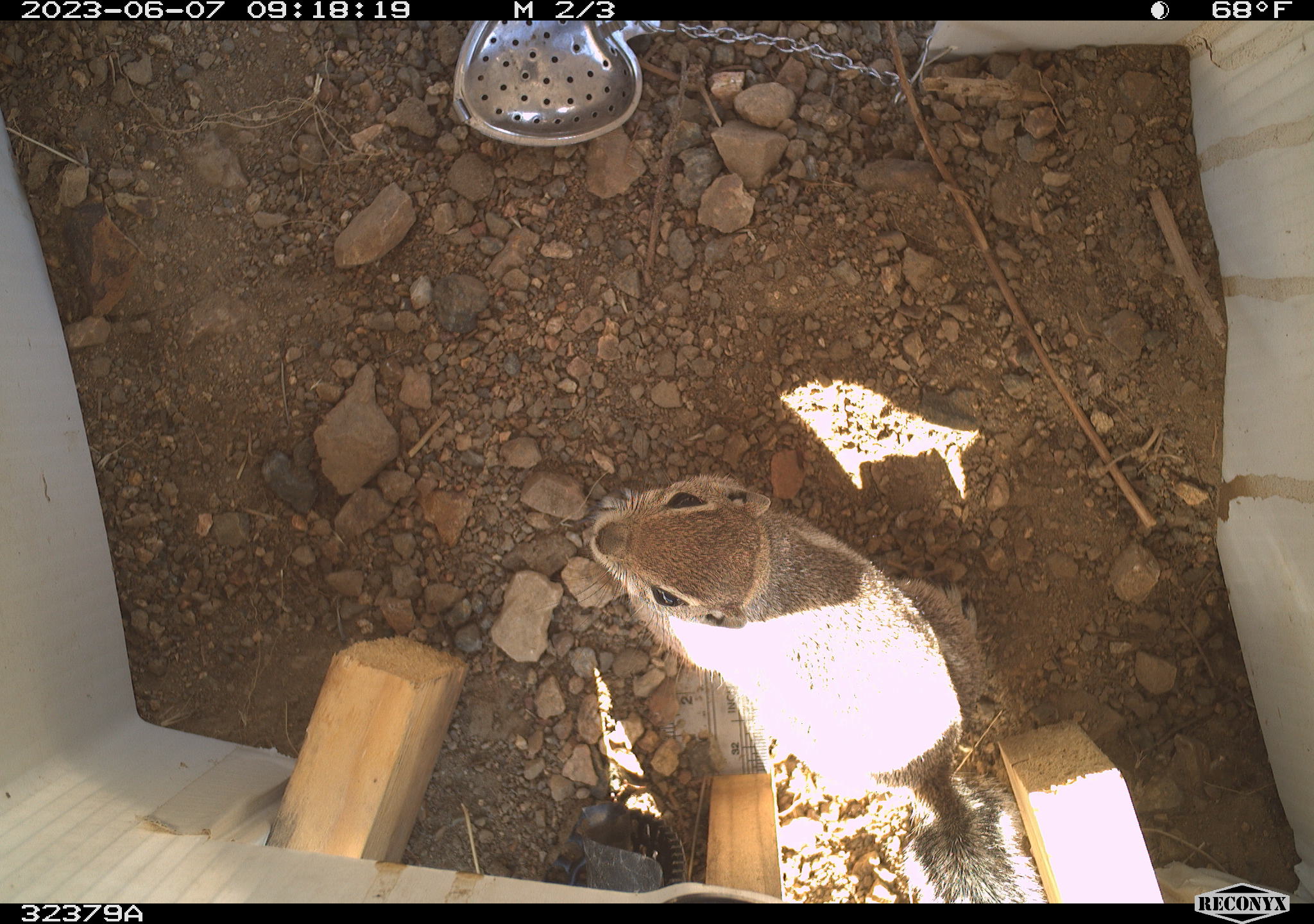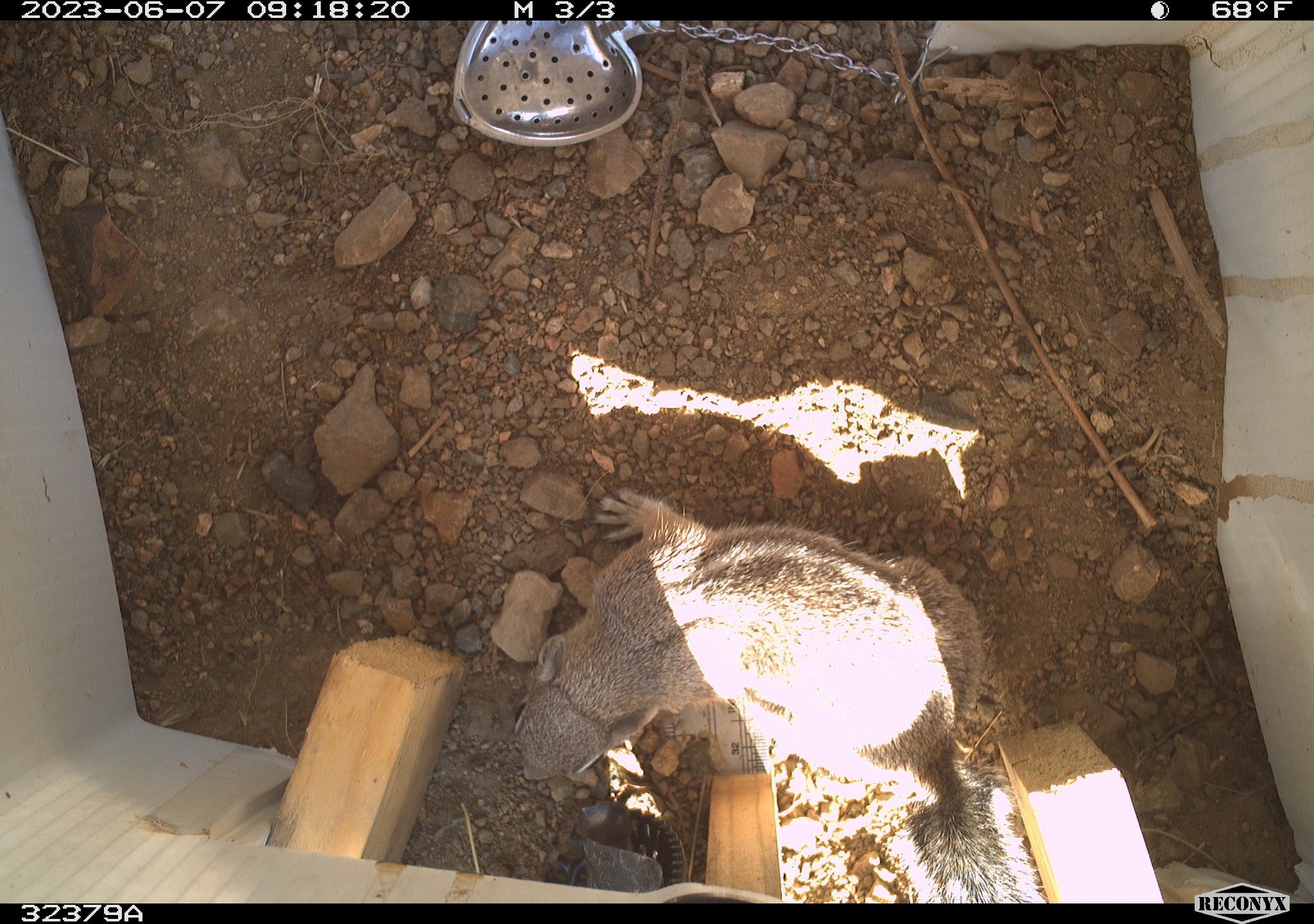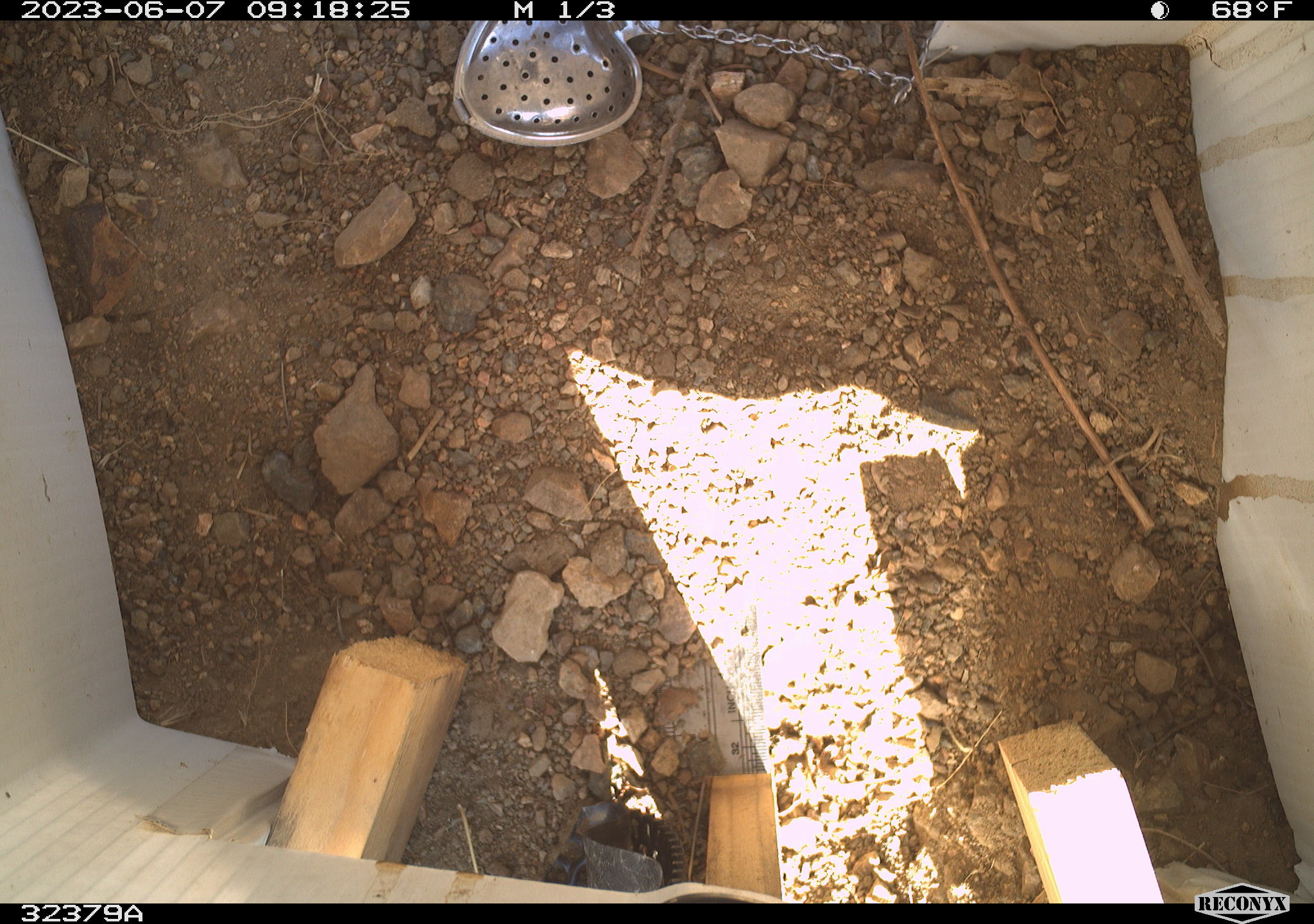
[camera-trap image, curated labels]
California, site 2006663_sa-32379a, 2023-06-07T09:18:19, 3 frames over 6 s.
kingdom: Animalia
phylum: Chordata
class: Mammalia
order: Rodentia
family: Sciuridae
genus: Ammospermophilus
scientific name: Ammospermophilus leucurus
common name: white-tailed antelope squirrel